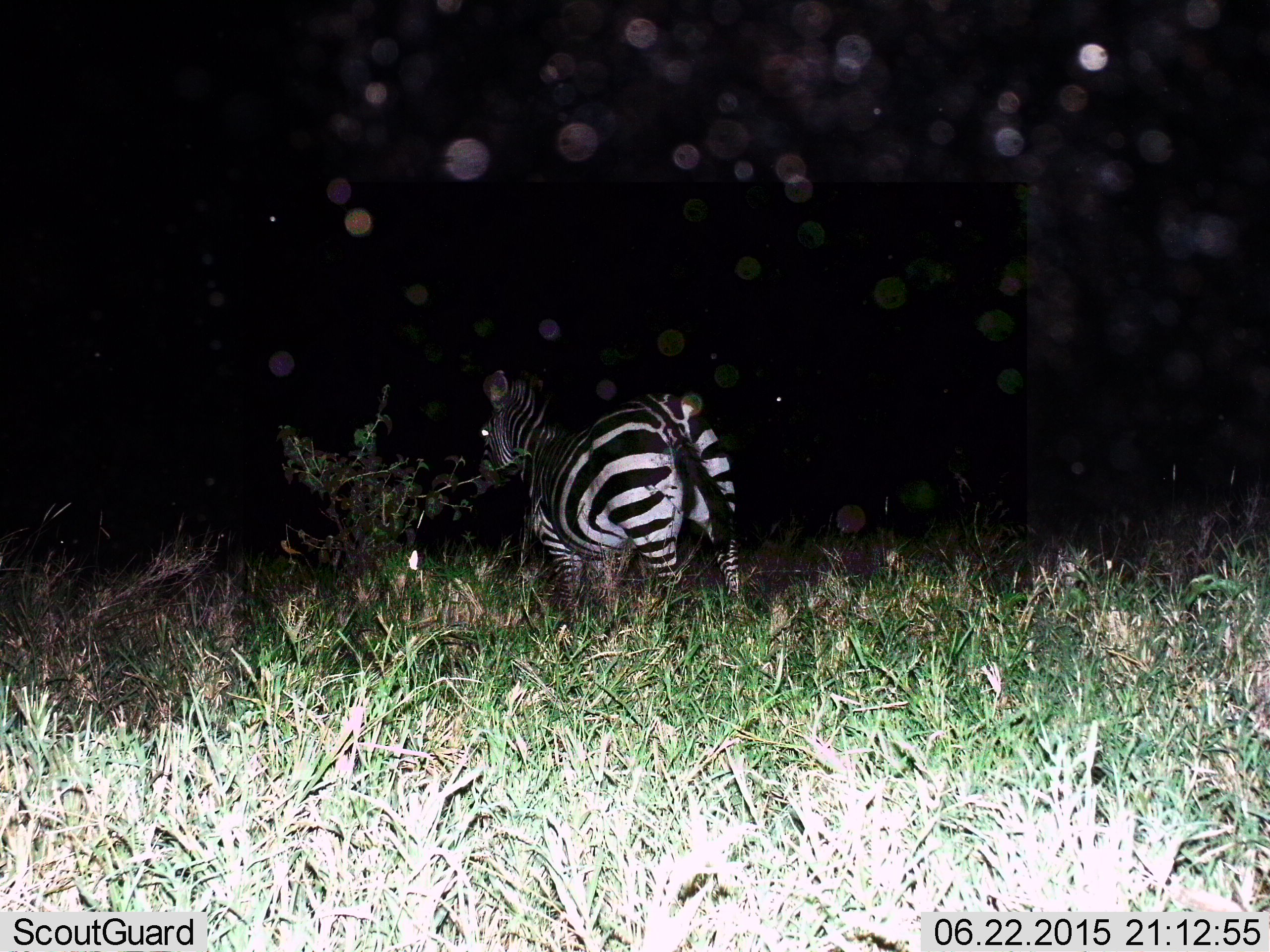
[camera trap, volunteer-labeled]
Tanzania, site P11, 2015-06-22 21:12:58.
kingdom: Animalia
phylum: Chordata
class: Mammalia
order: Perissodactyla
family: Equidae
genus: Equus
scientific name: Equus quagga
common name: plains zebra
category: zebra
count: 1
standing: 90%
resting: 0%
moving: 10%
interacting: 0%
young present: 0%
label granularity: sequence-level